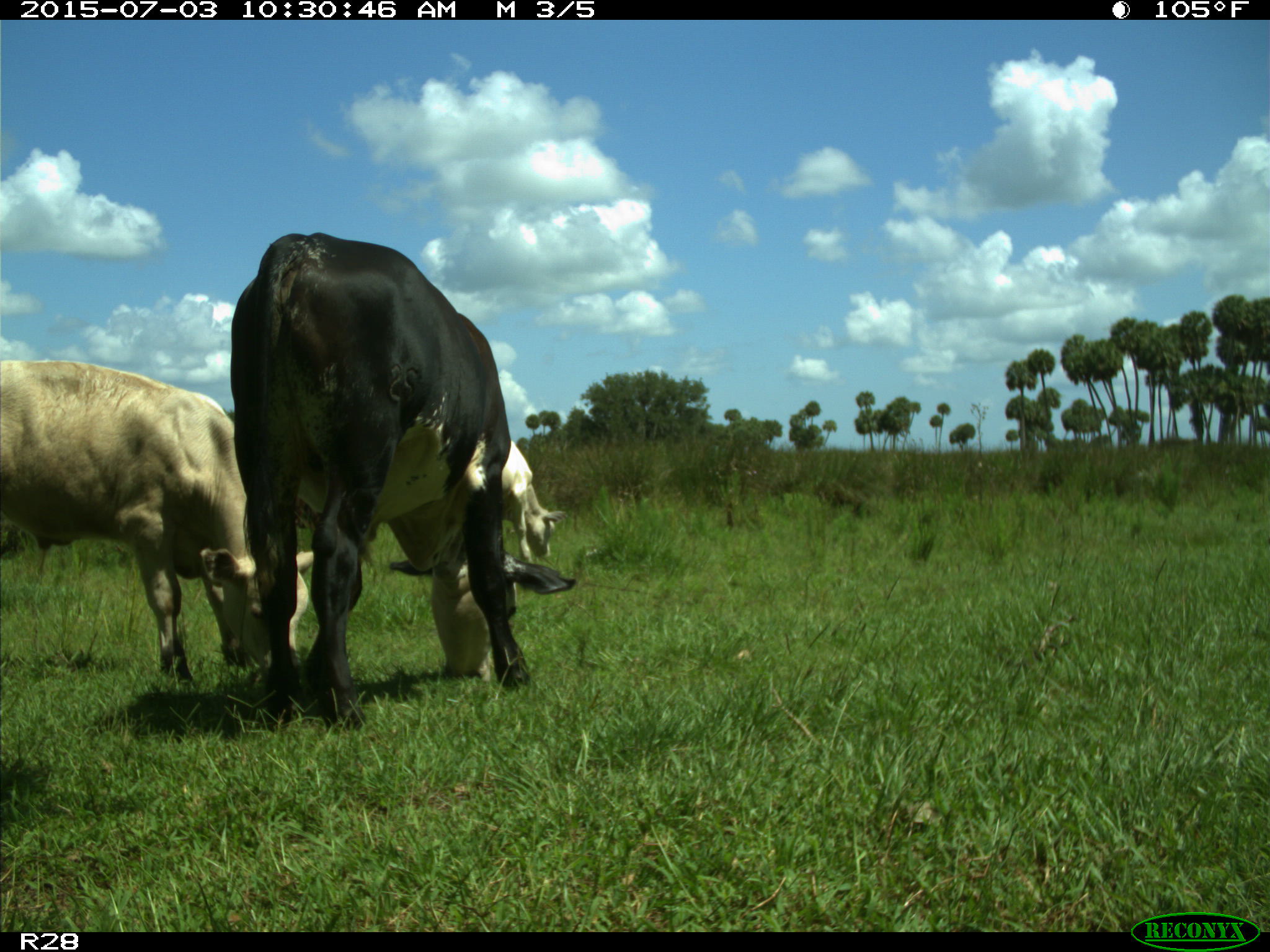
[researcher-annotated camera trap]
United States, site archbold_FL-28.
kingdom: Animalia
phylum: Chordata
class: Mammalia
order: Artiodactyla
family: Bovidae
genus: Bos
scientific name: Bos taurus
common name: domestic cow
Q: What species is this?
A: Bos taurus (domestic cow).